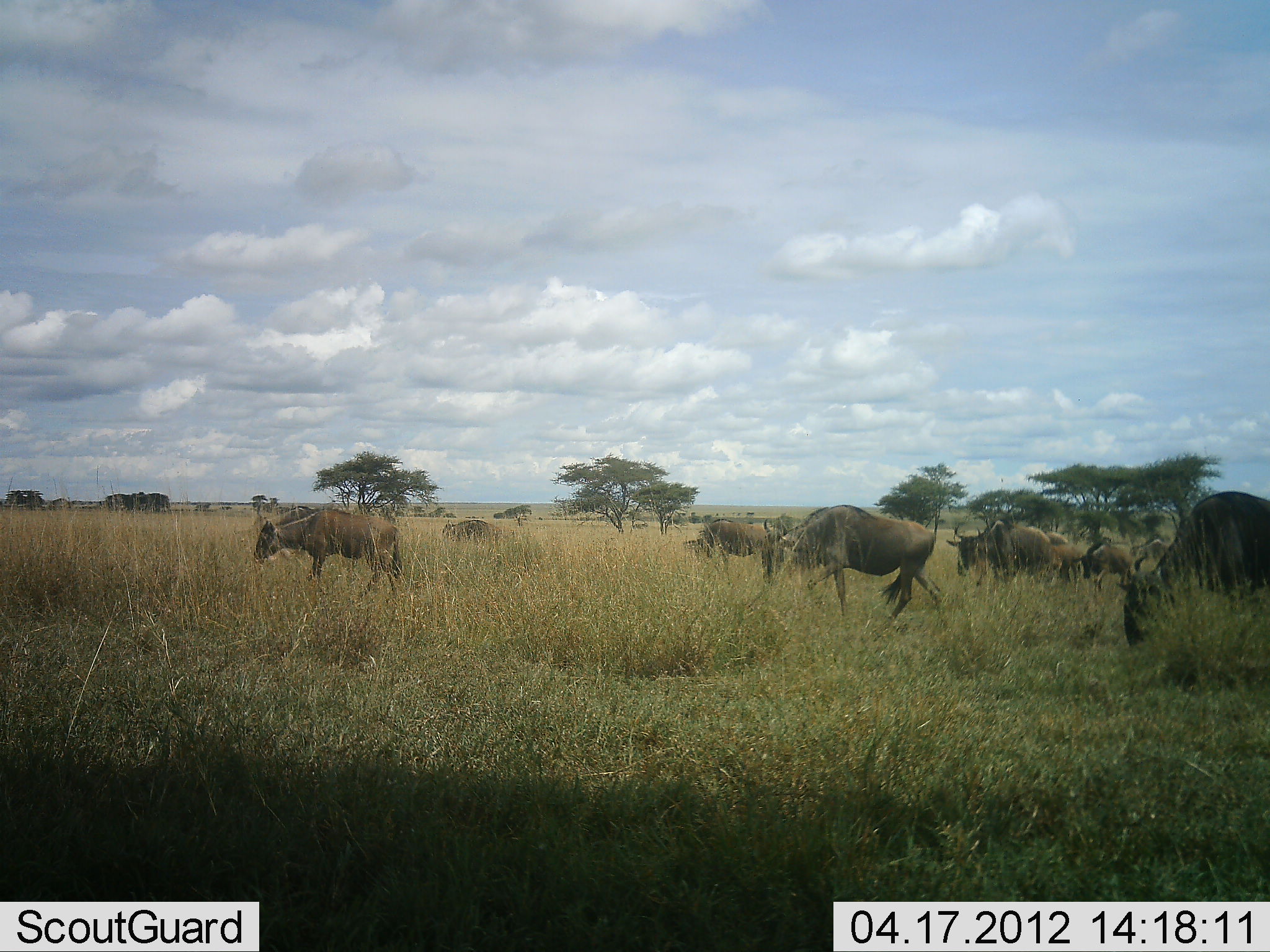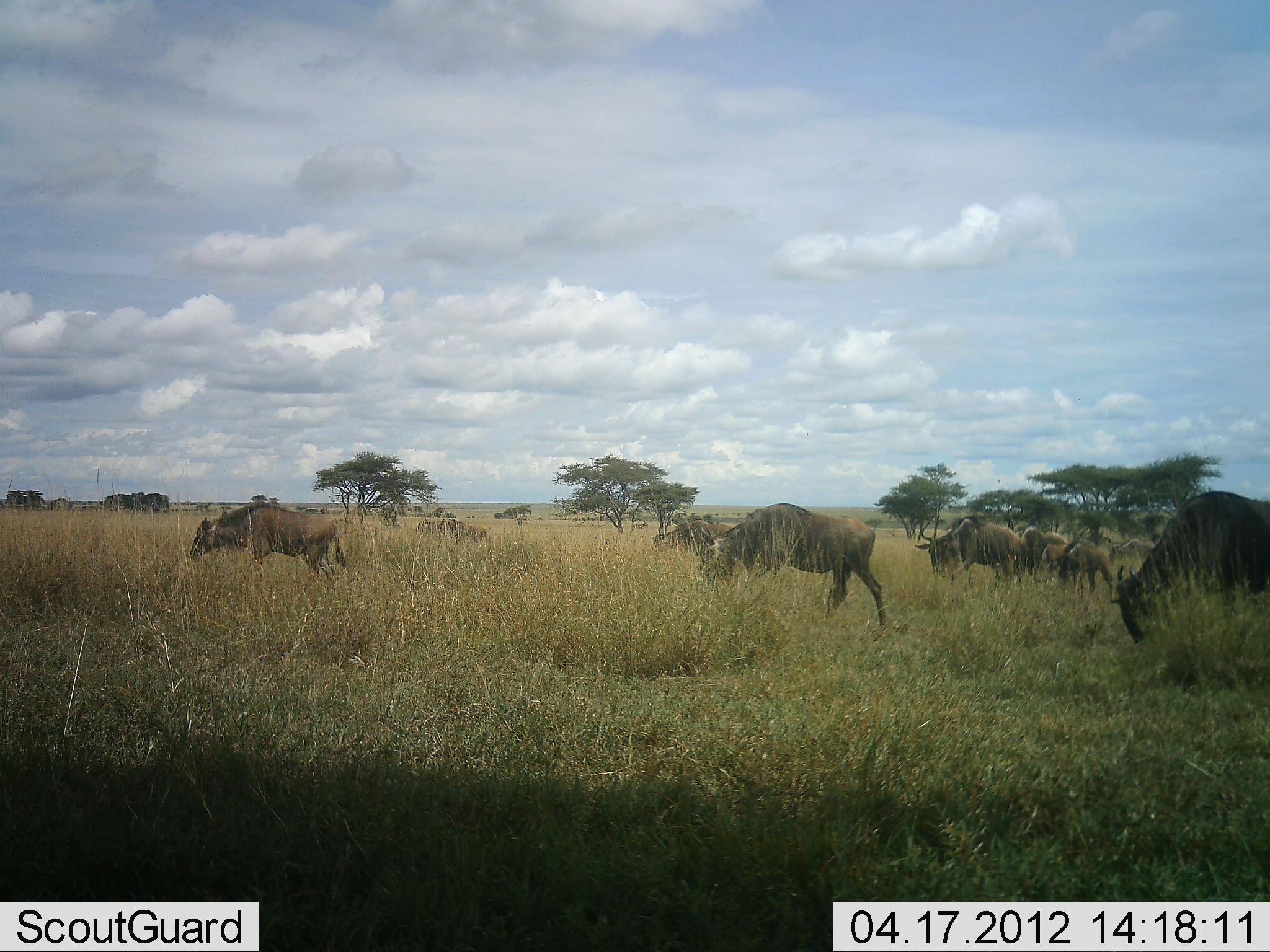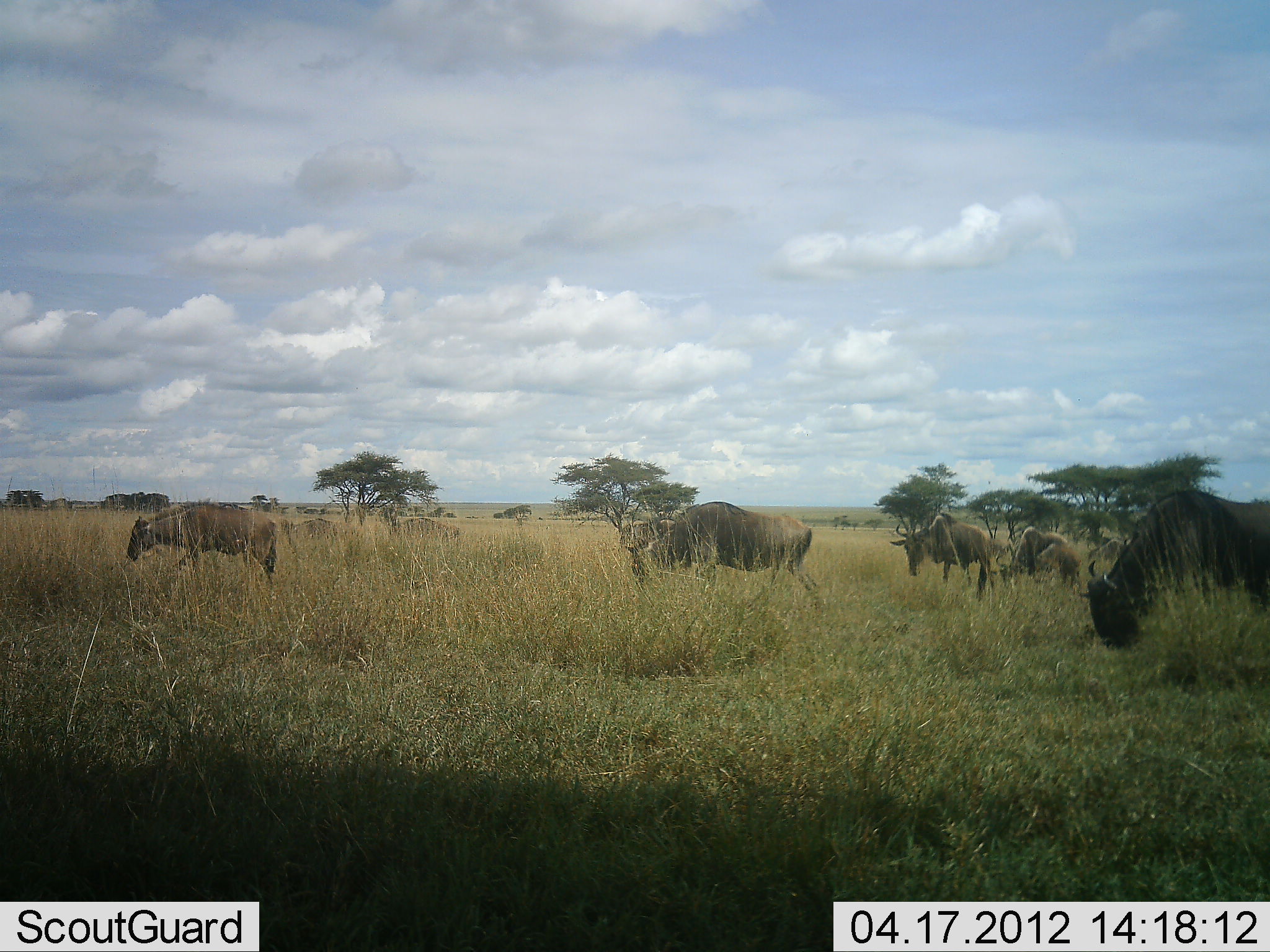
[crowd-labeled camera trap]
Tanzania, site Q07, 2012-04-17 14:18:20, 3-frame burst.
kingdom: Animalia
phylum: Chordata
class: Mammalia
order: Artiodactyla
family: Bovidae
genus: Connochaetes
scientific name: Connochaetes taurinus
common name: blue wildebeest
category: wildebeest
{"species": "wildebeest (blue wildebeest) (Connochaetes taurinus)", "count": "9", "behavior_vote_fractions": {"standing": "0%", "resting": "0%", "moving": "89%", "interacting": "0%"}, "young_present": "16%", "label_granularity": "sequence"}